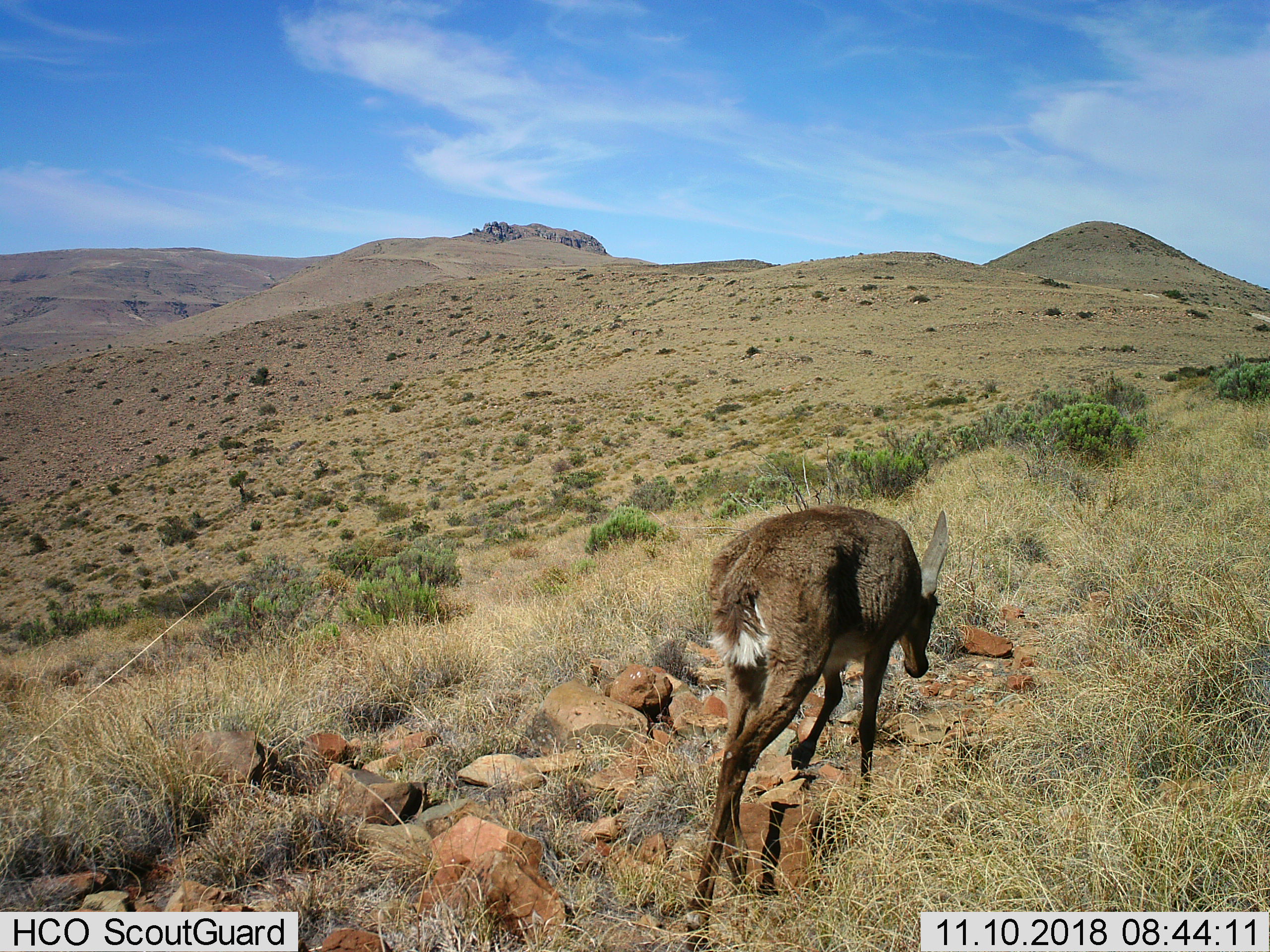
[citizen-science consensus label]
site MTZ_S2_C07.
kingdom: Animalia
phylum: Chordata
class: Mammalia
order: Artiodactyla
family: Bovidae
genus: Pelea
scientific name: Pelea capreolus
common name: grey rhebok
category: rhebokgrey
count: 1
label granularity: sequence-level